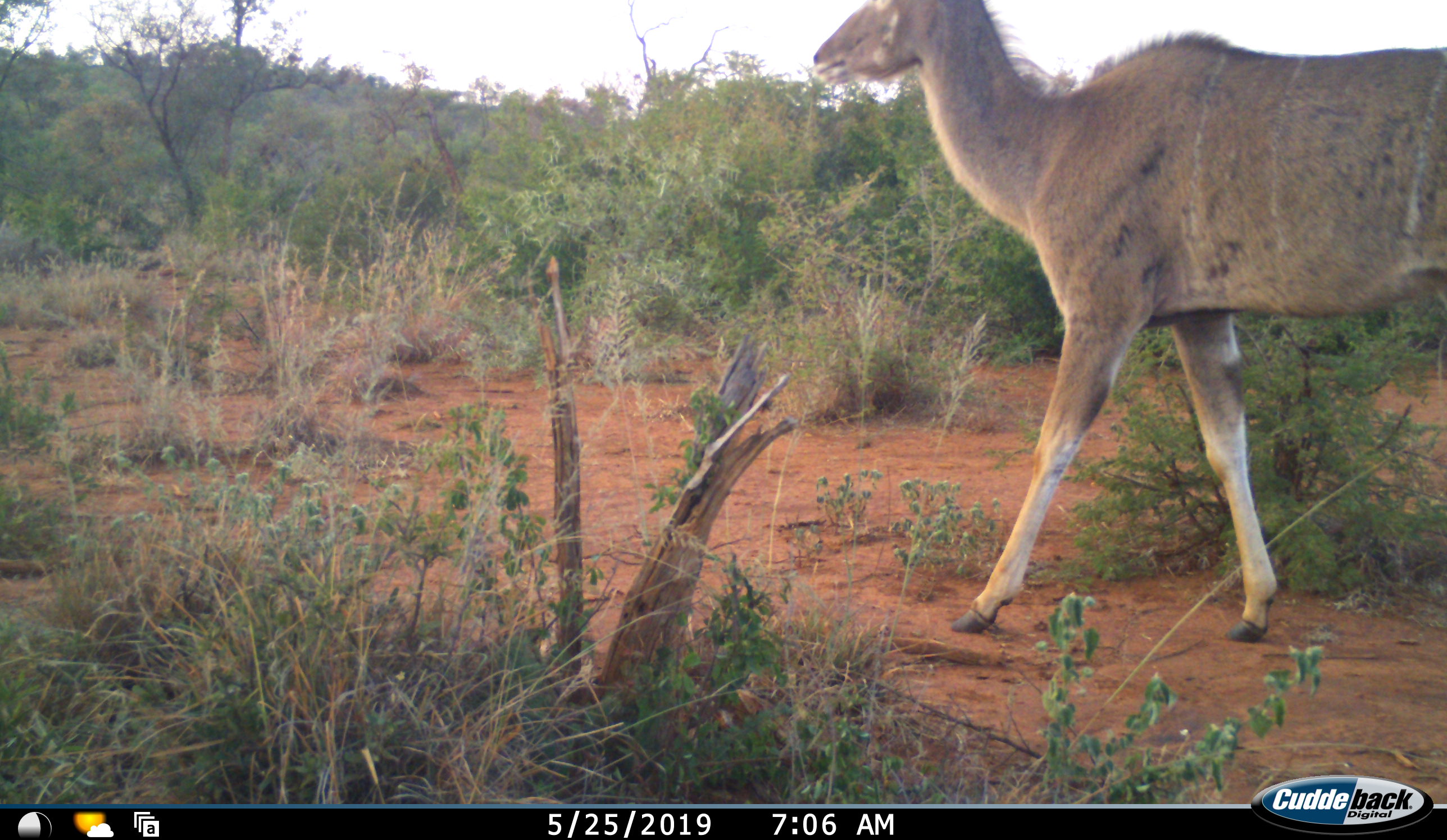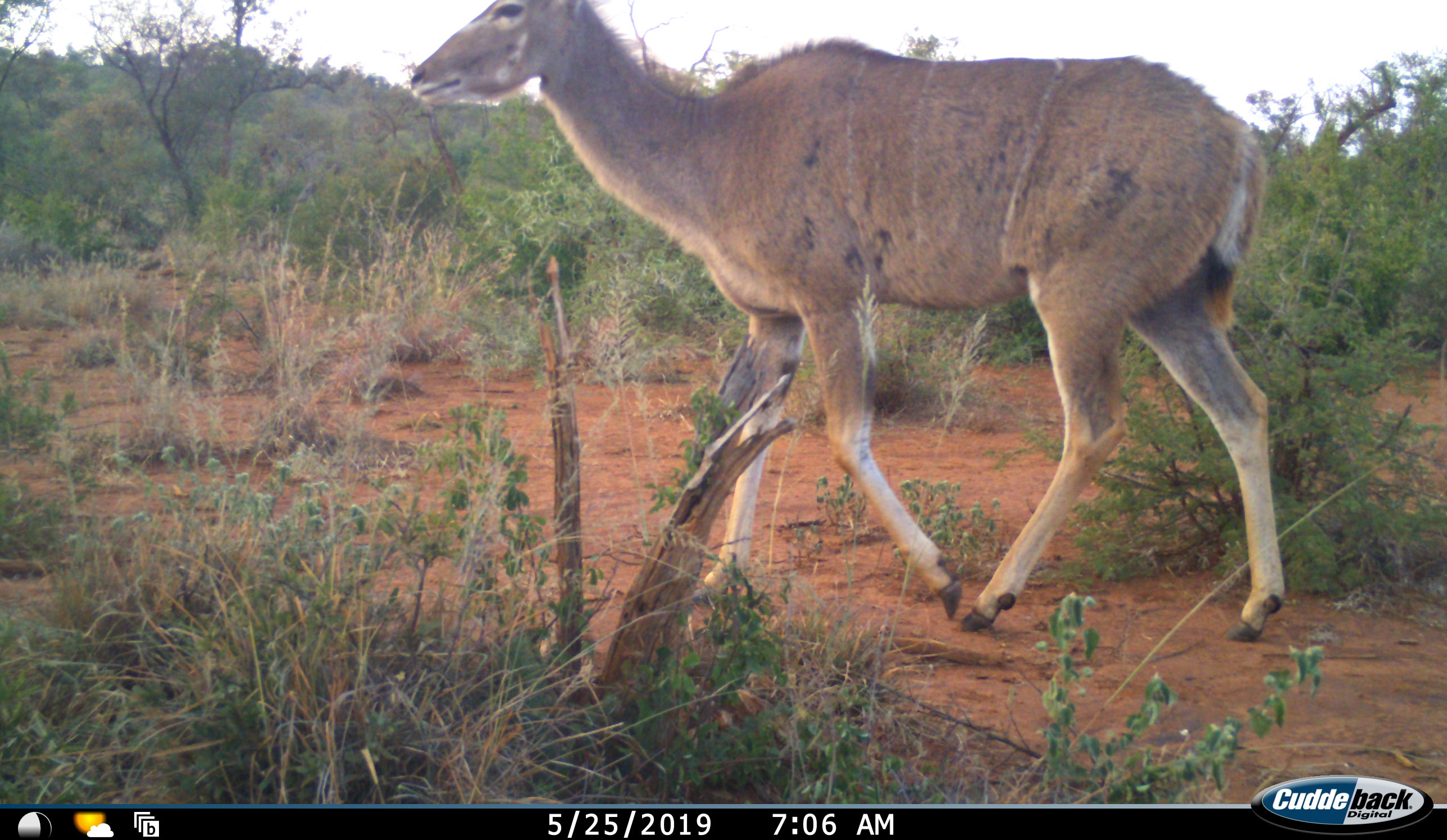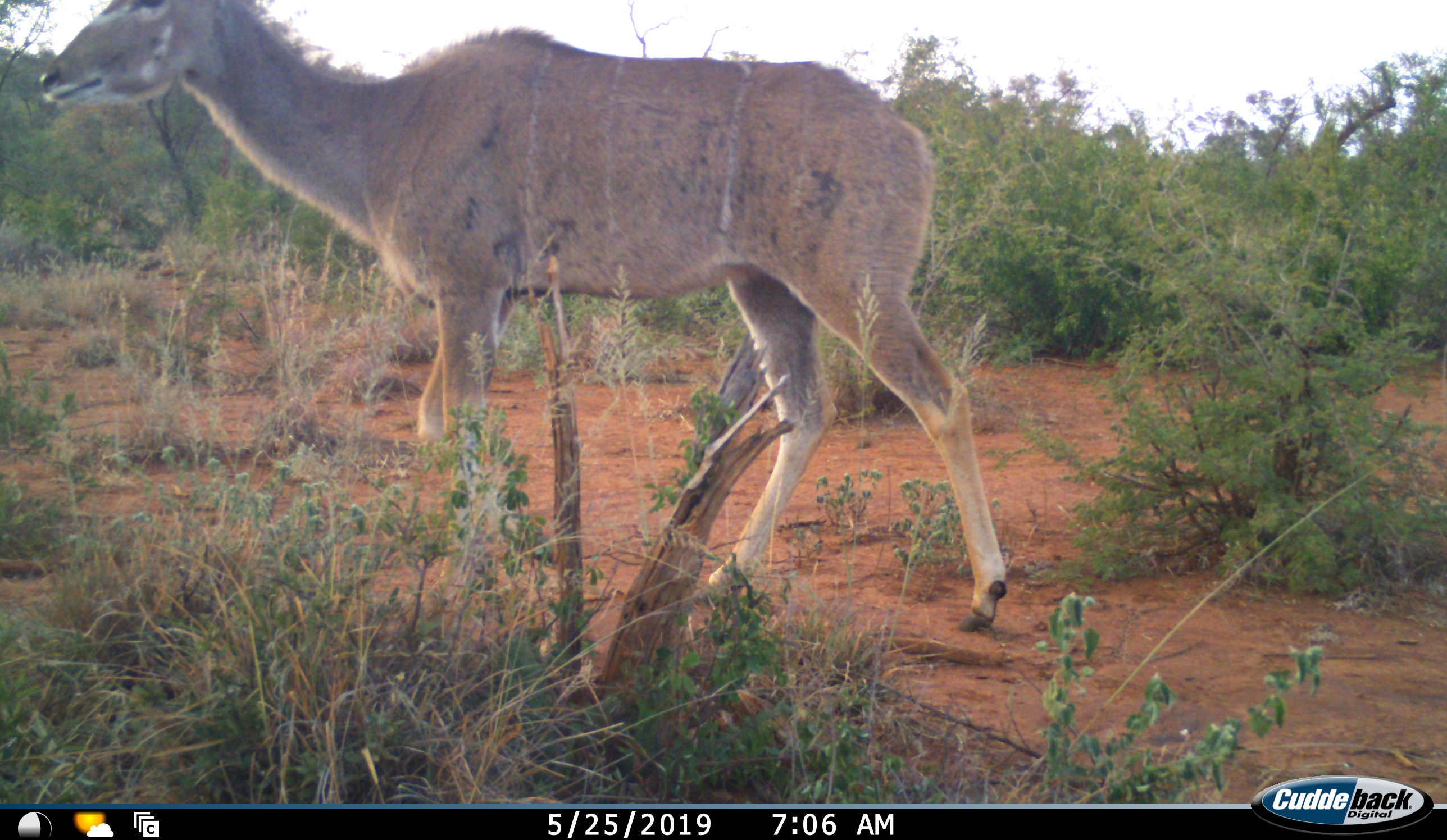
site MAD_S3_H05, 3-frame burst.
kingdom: Animalia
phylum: Chordata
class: Mammalia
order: Artiodactyla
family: Bovidae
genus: Tragelaphus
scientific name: Tragelaphus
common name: kudu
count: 1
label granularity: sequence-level